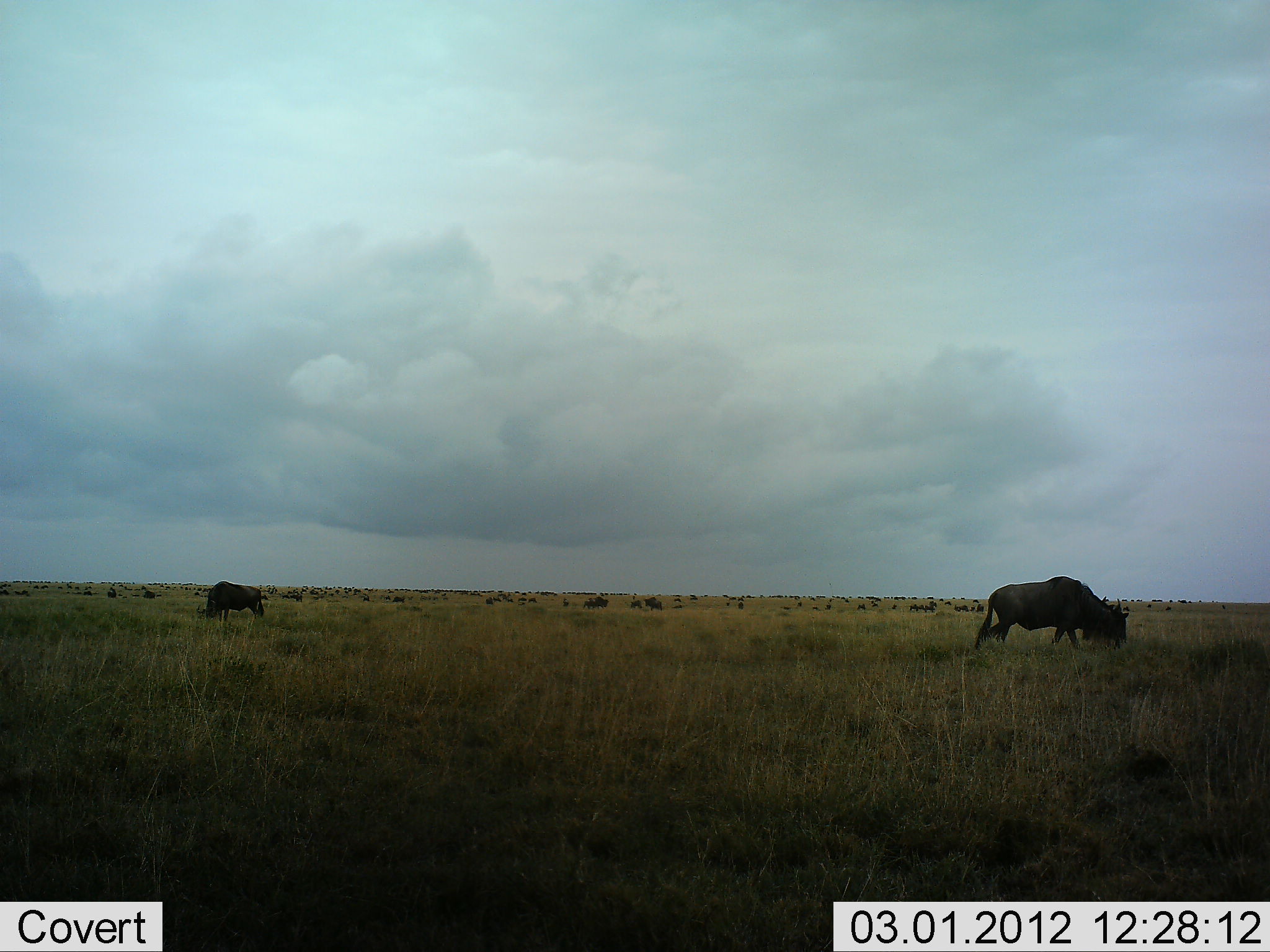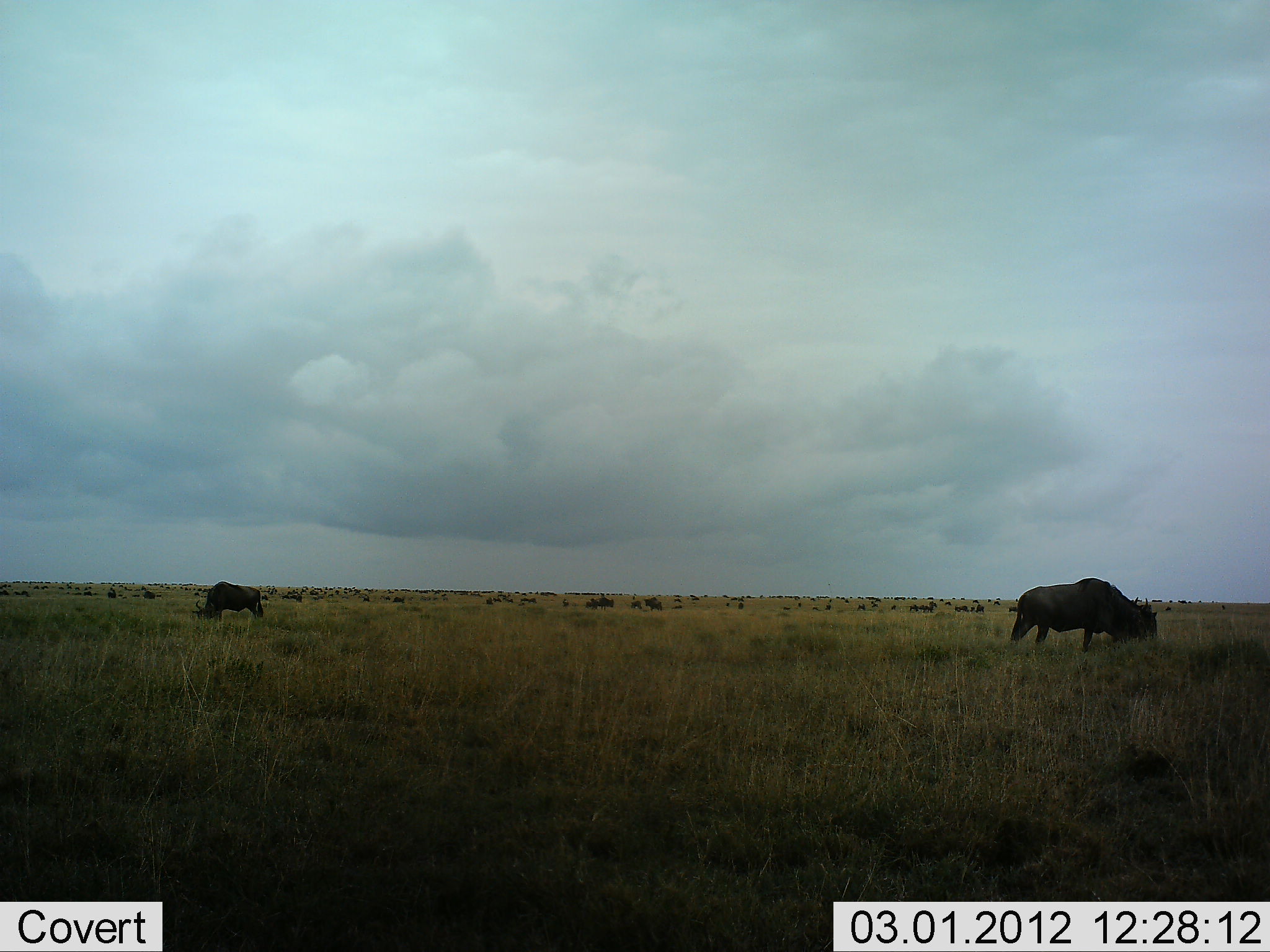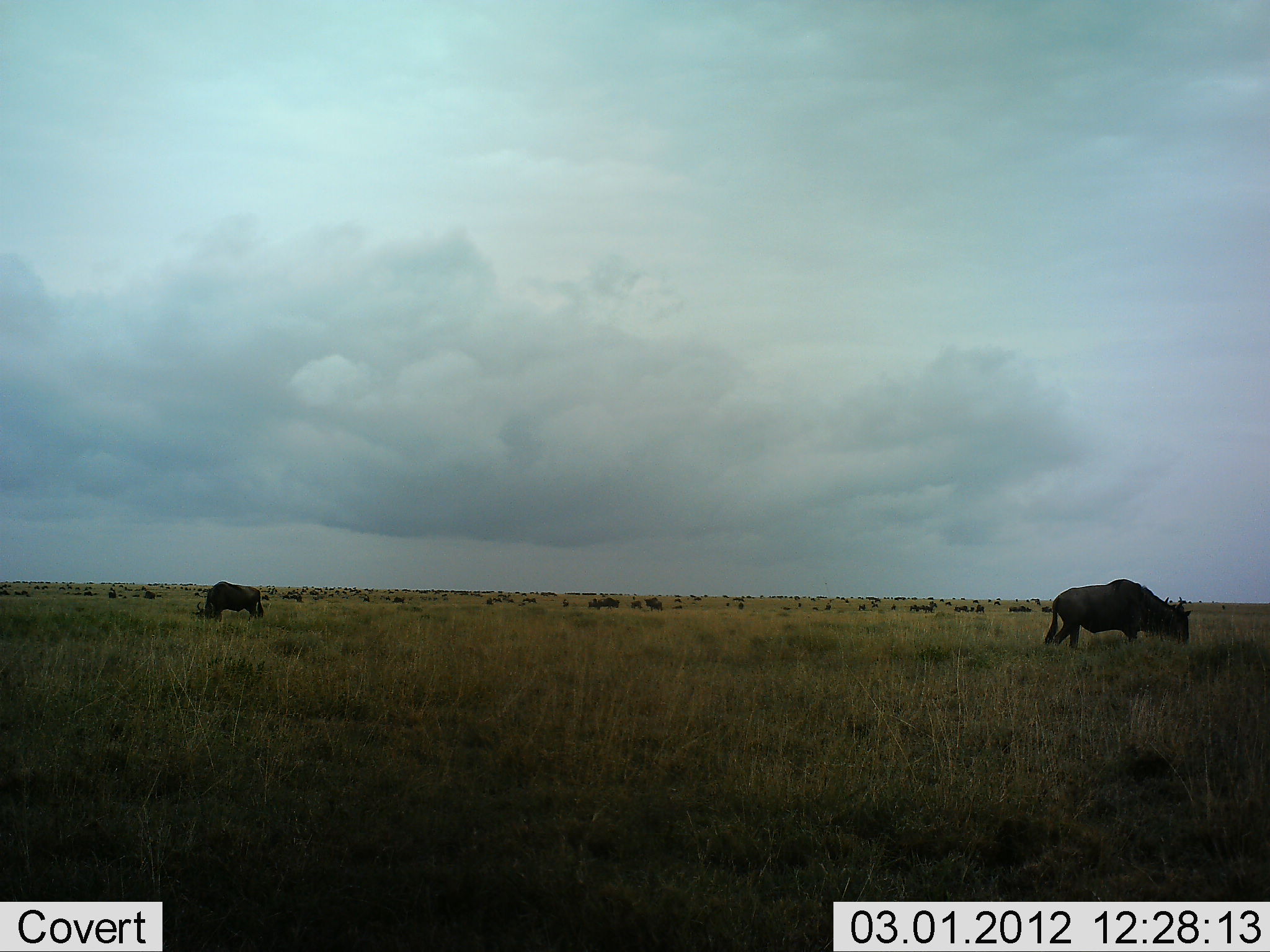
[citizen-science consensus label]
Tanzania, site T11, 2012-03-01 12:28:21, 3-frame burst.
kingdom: Animalia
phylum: Chordata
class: Mammalia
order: Artiodactyla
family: Bovidae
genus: Connochaetes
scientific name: Connochaetes taurinus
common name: blue wildebeest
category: wildebeest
Wildebeest (blue wildebeest) (Connochaetes taurinus), count 11-50. Behavior (volunteer vote fractions): standing 64%, resting 4%, moving 52%, interacting 0%. Young present (vote fraction): 4%. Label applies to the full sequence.